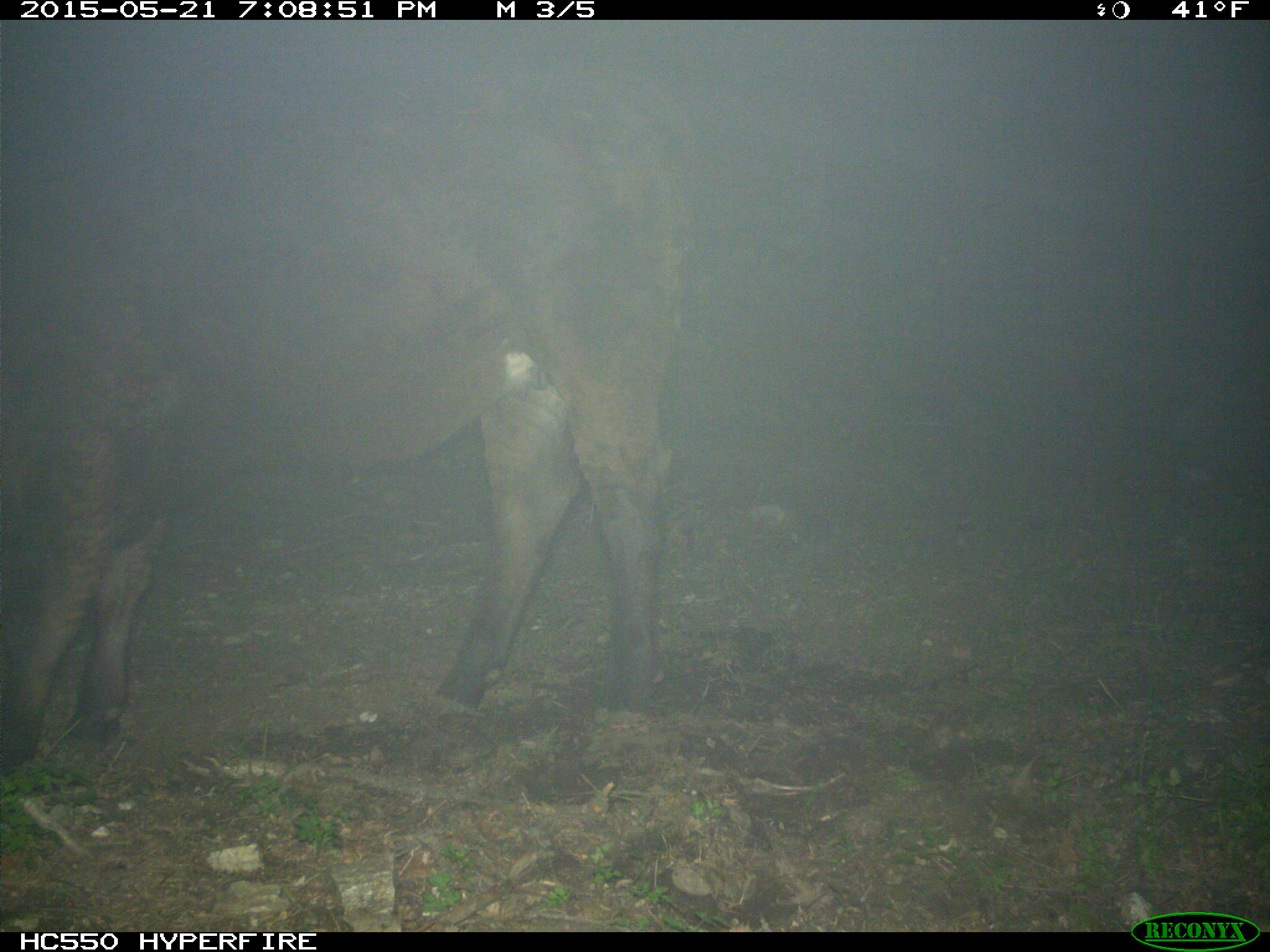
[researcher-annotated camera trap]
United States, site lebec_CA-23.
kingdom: Animalia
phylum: Chordata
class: Mammalia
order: Artiodactyla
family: Bovidae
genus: Bos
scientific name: Bos taurus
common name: domestic cow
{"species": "Bos taurus (domestic cow)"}